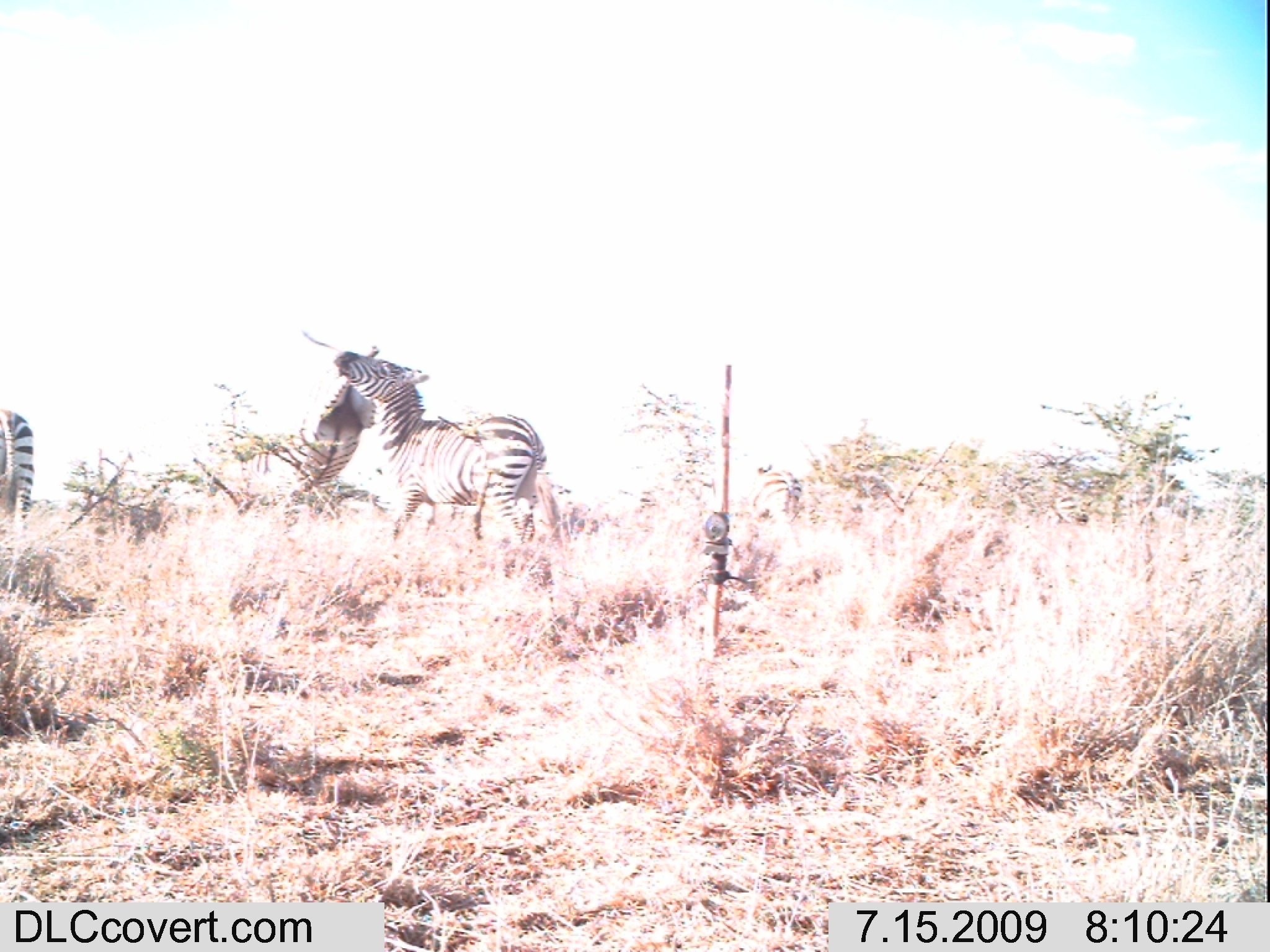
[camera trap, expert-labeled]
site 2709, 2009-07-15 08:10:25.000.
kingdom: Animalia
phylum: Chordata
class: Mammalia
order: Perissodactyla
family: Equidae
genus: Equus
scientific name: Equus quagga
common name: plains zebra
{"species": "Equus quagga (plains zebra)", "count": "3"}